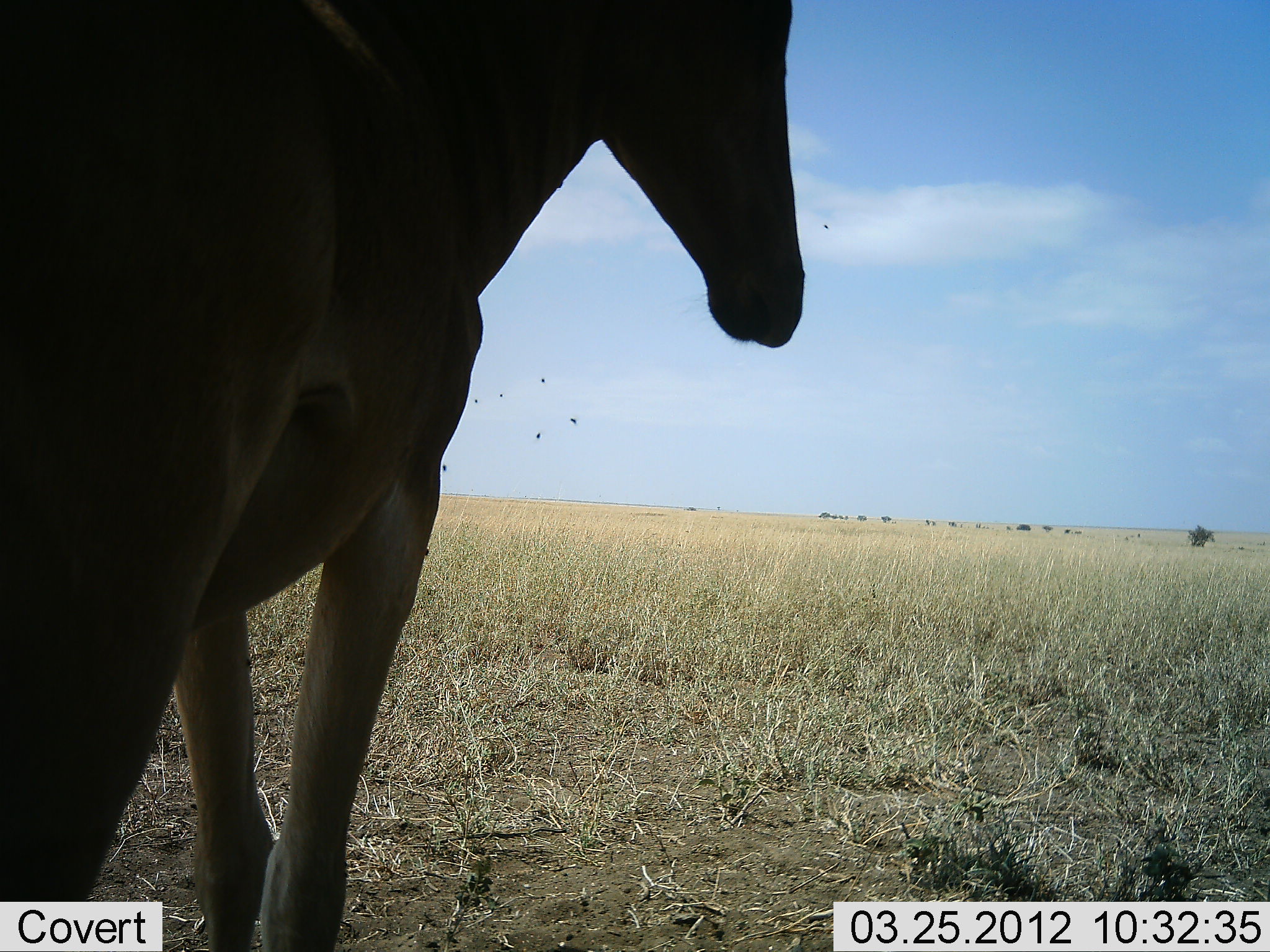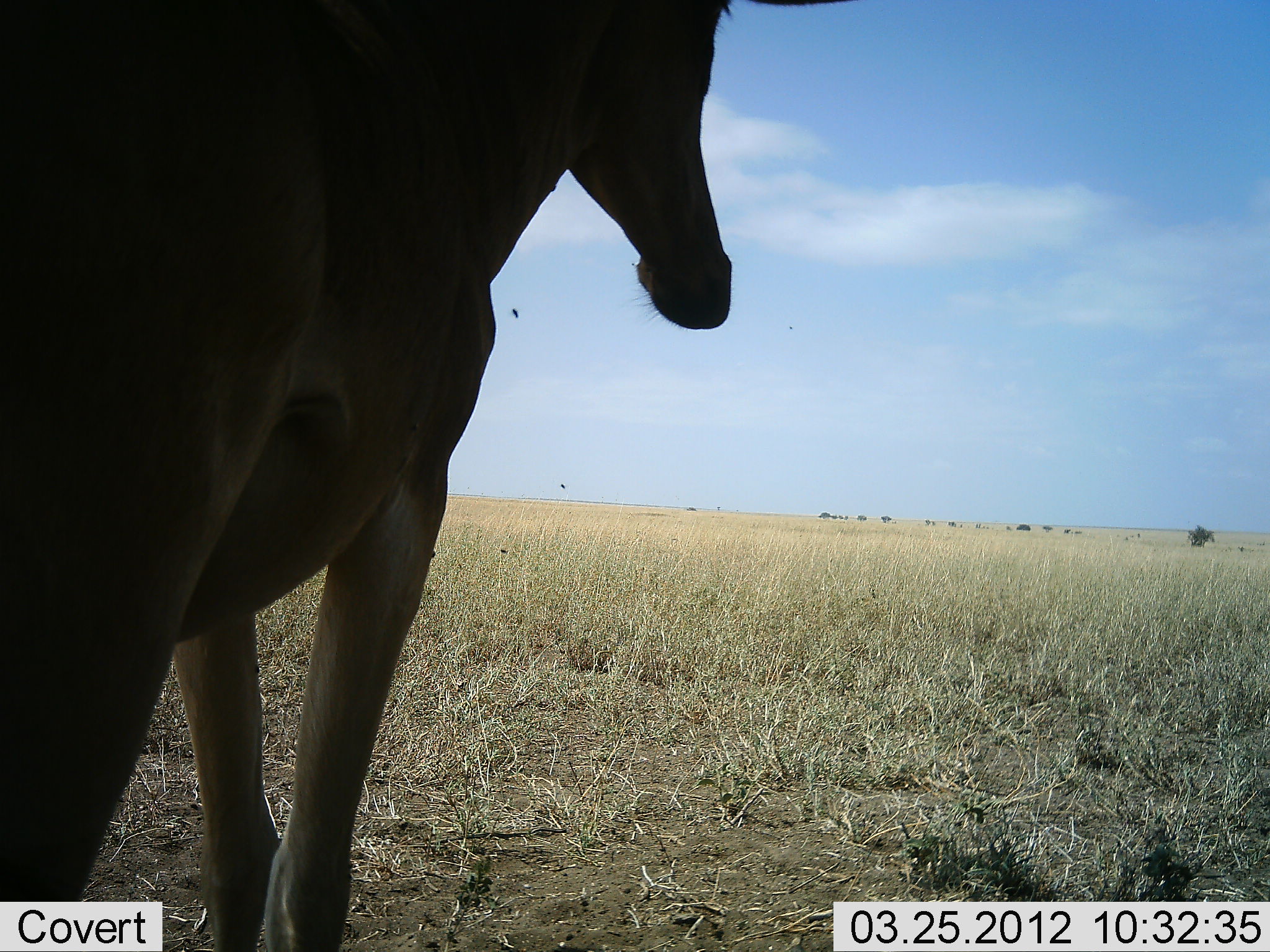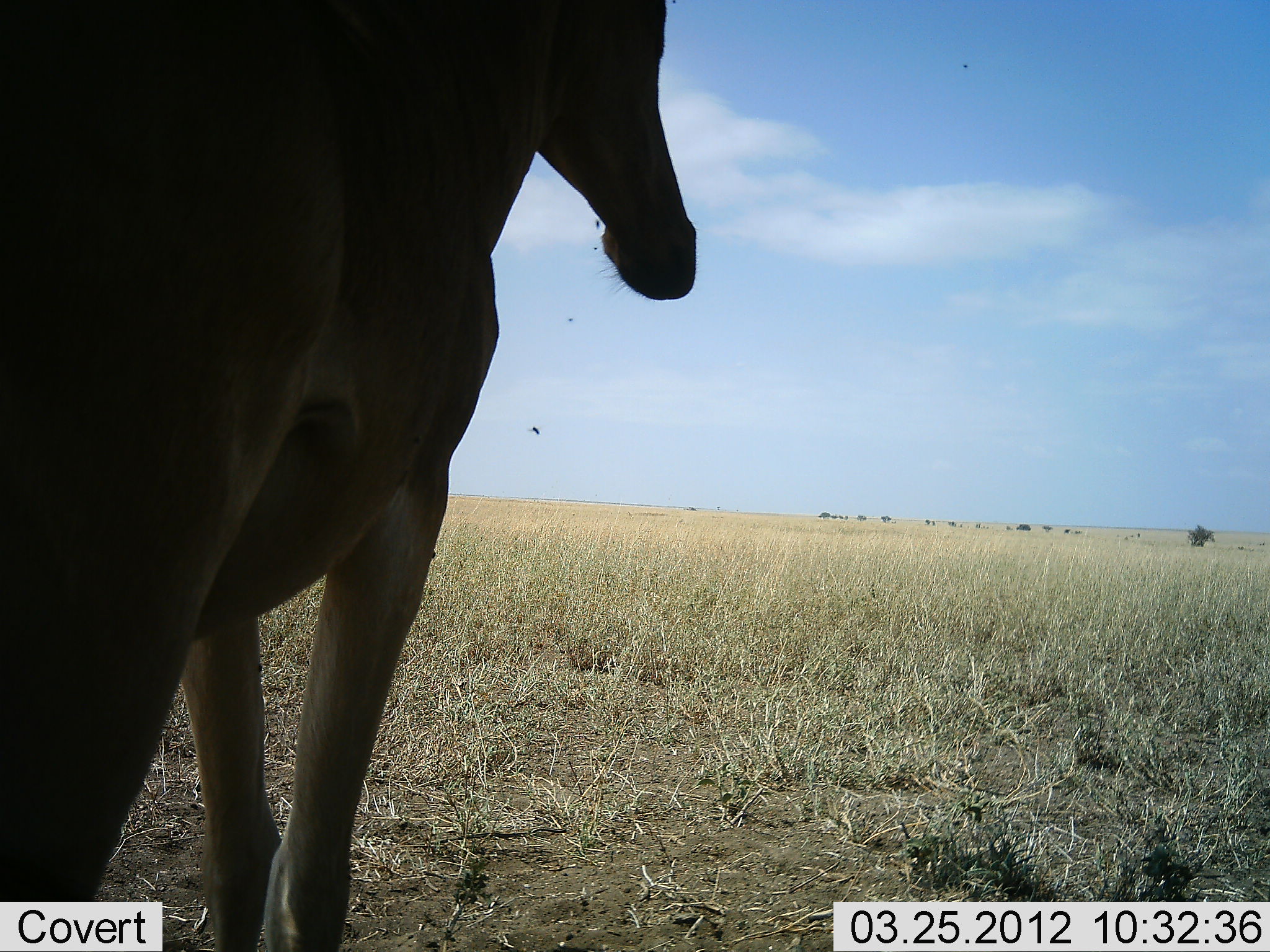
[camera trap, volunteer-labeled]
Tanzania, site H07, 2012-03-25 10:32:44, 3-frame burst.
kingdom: Animalia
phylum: Chordata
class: Mammalia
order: Artiodactyla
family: Bovidae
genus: Alcelaphus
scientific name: Alcelaphus buselaphus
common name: hartebeest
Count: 1.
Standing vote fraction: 100%.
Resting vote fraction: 6%.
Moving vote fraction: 0%.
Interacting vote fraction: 0%.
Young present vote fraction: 0%.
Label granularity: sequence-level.